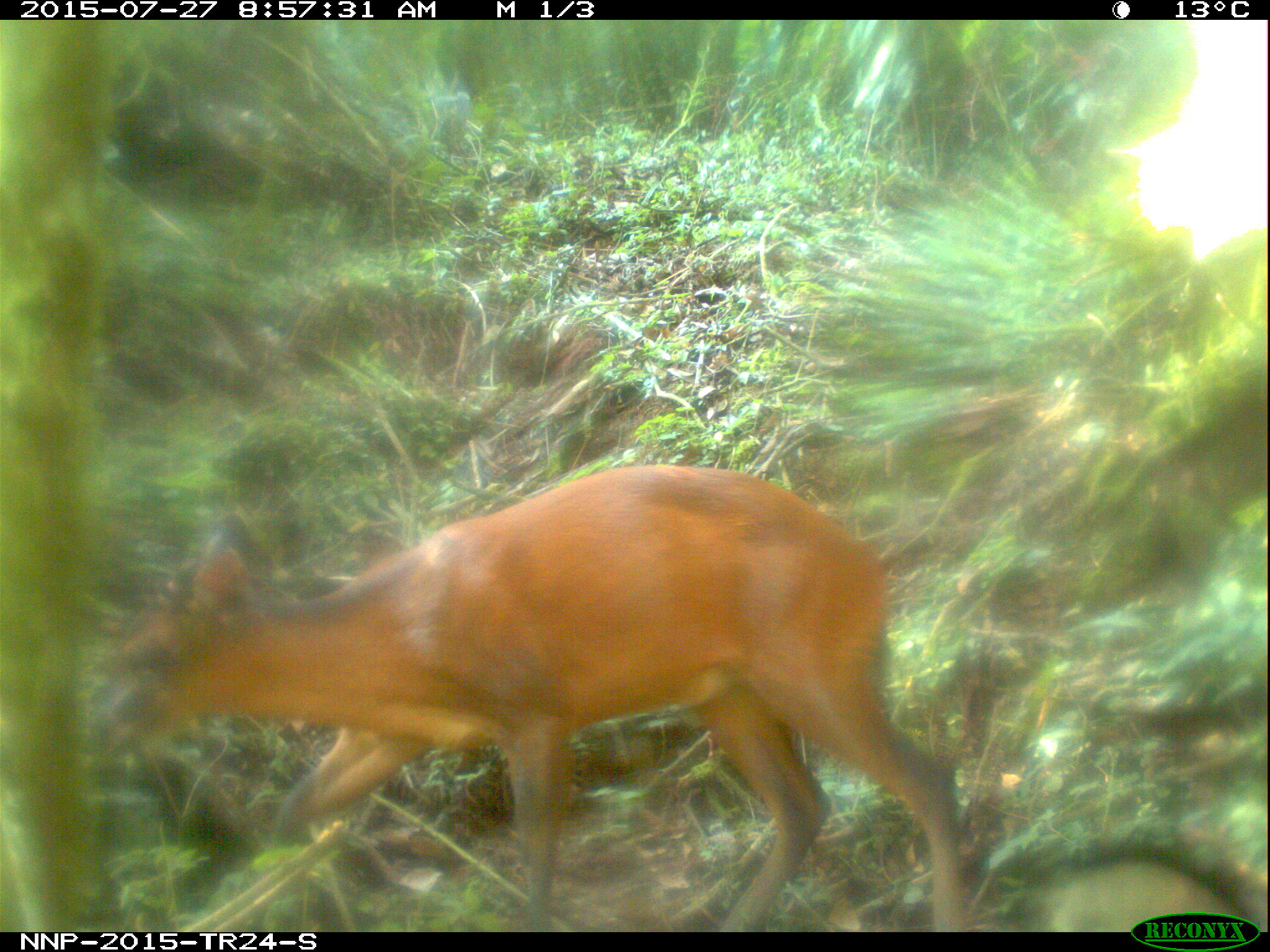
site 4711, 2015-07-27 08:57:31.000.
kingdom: Animalia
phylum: Chordata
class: Mammalia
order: Artiodactyla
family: Bovidae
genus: Cephalophus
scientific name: Cephalophus nigrifrons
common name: black-fronted duiker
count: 1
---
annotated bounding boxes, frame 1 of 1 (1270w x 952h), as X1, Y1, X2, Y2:
cephalophus nigrifrons: 96, 462, 969, 931